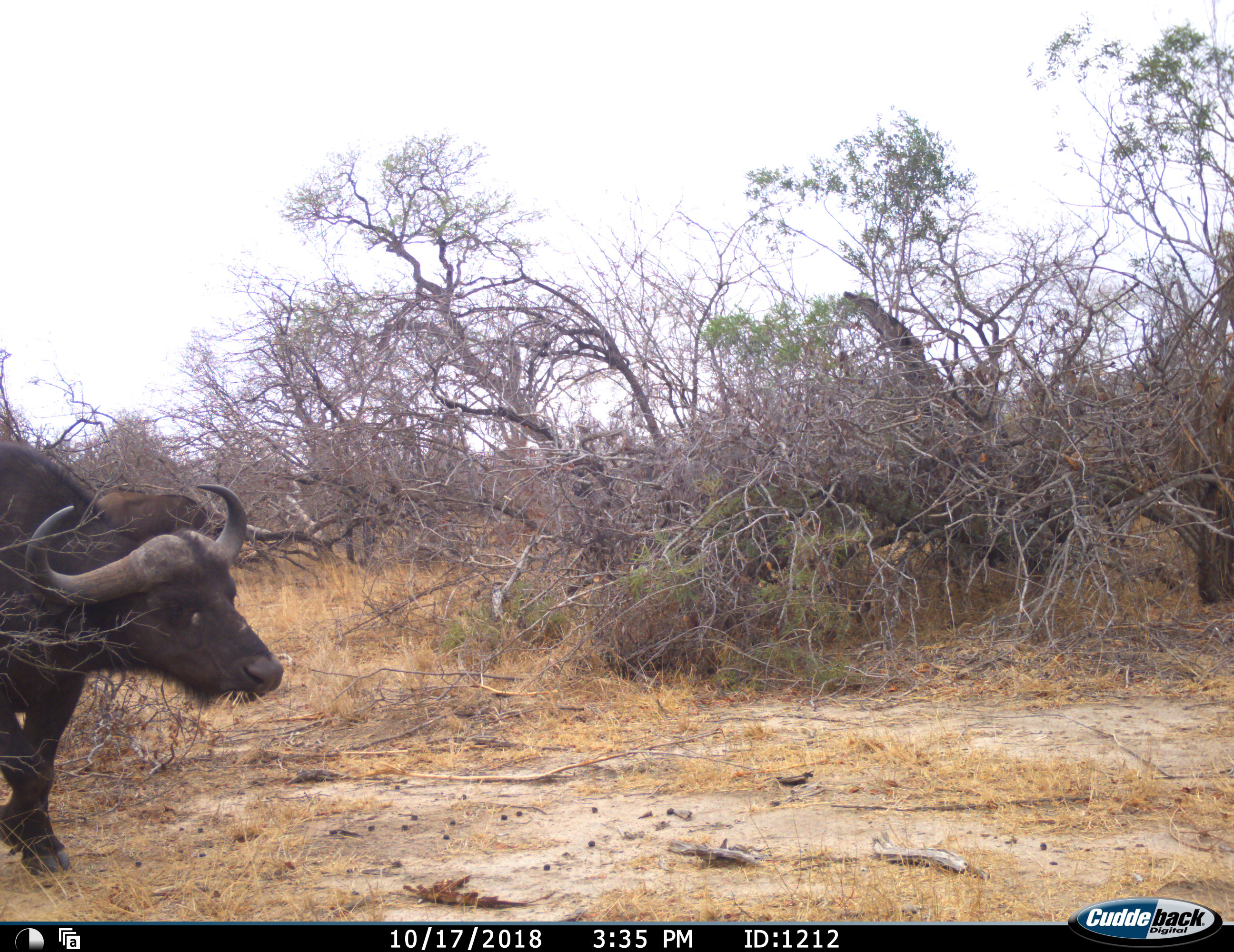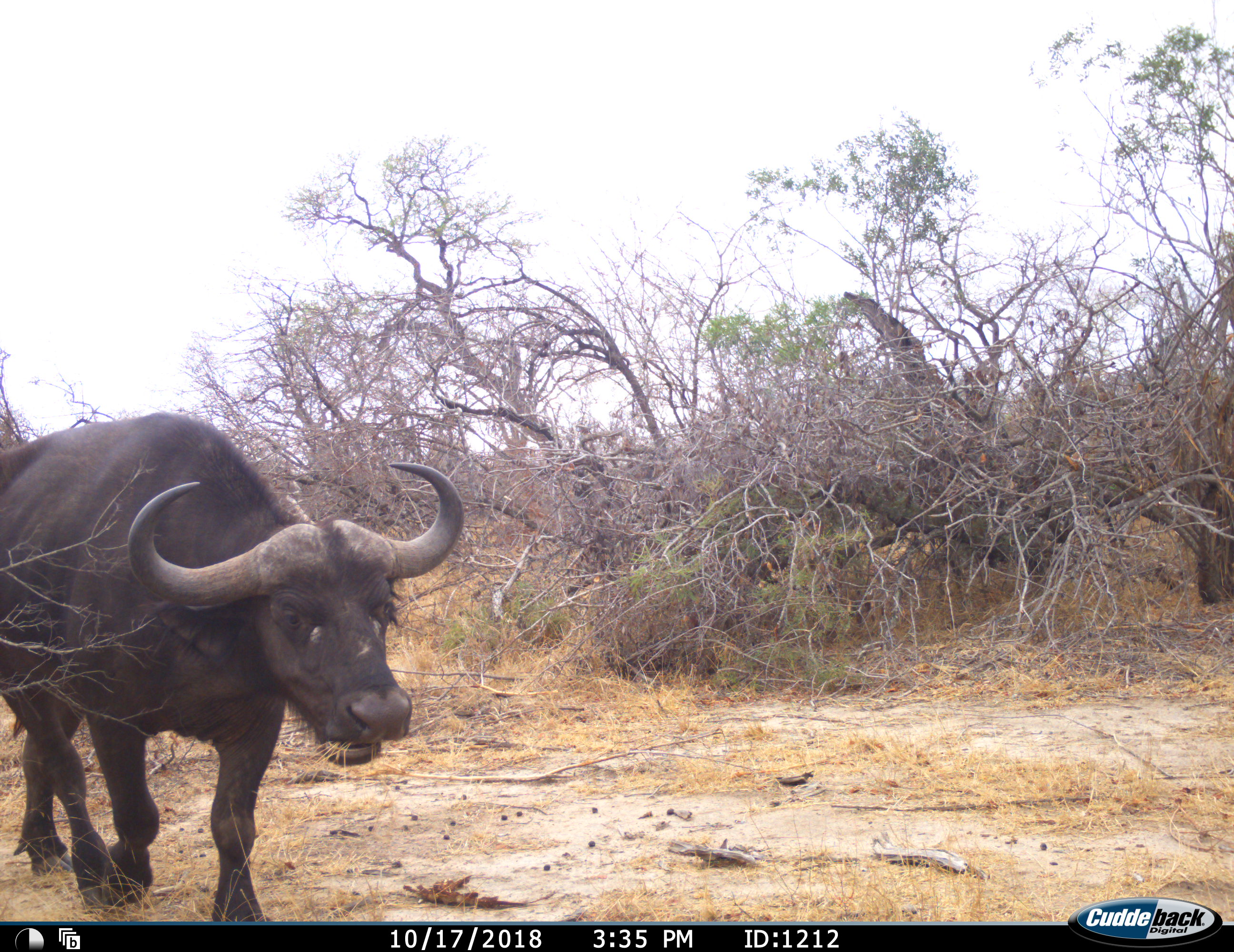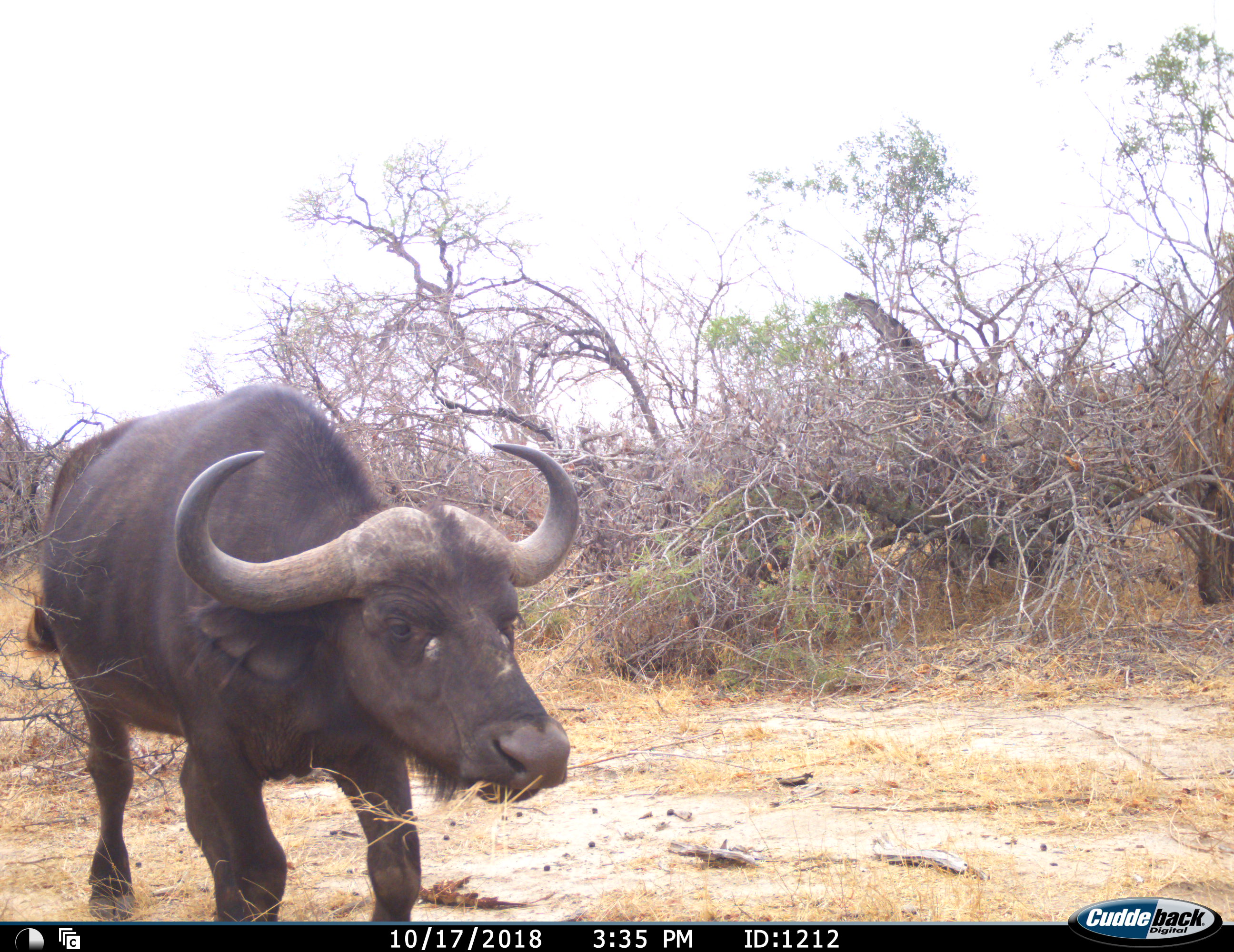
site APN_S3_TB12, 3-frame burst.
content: unidentified animal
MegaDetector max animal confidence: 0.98